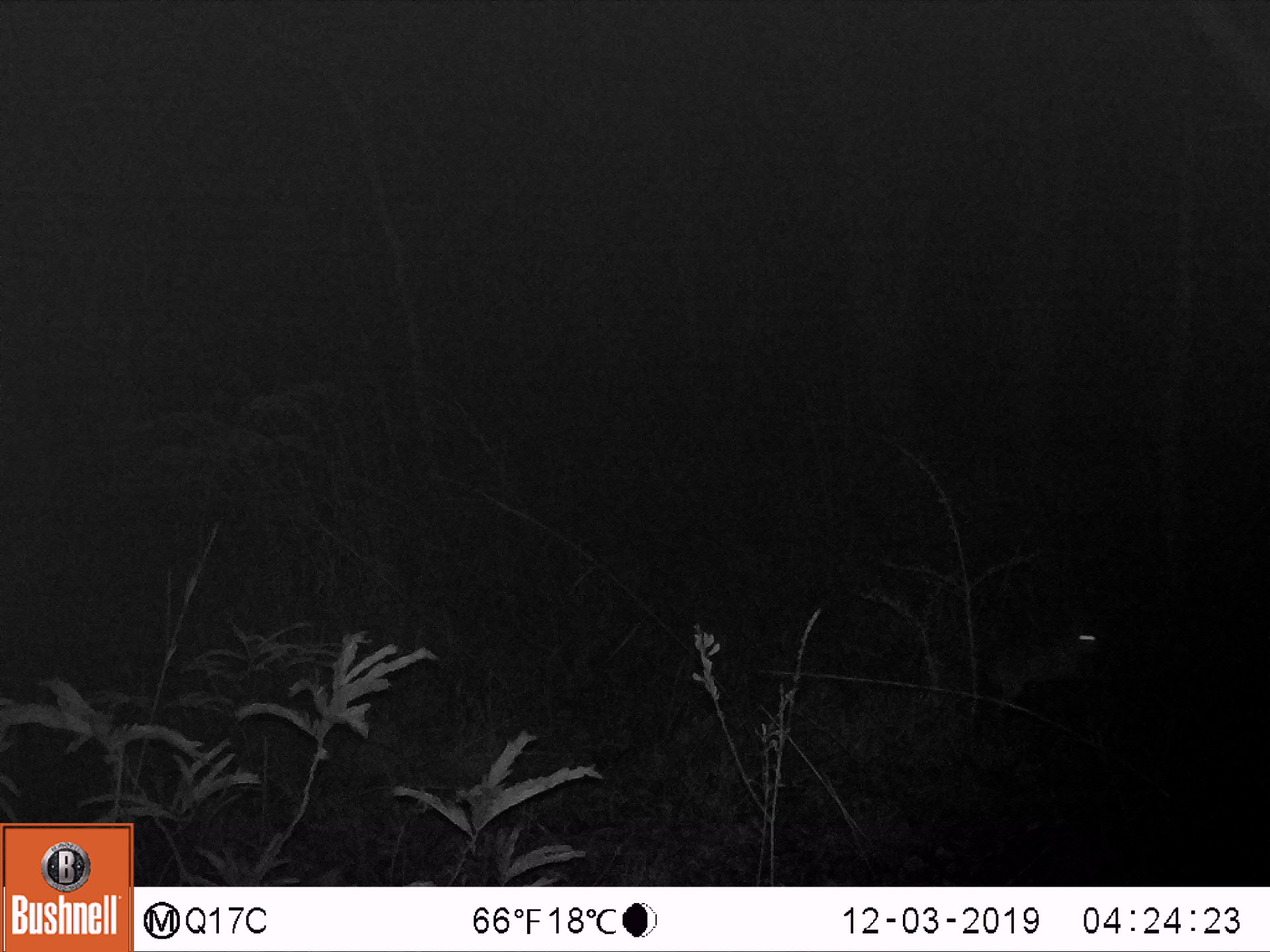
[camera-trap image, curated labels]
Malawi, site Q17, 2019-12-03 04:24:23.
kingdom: Animalia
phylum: Chordata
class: Mammalia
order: Lagomorpha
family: Leporidae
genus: Lepus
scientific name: Lepus saxatilis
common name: scrub hare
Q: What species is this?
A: Scrub hare (Lepus saxatilis).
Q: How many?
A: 1.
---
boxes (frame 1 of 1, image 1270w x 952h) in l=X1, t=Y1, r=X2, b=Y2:
scrub hare: l=978, t=601, r=1104, b=714